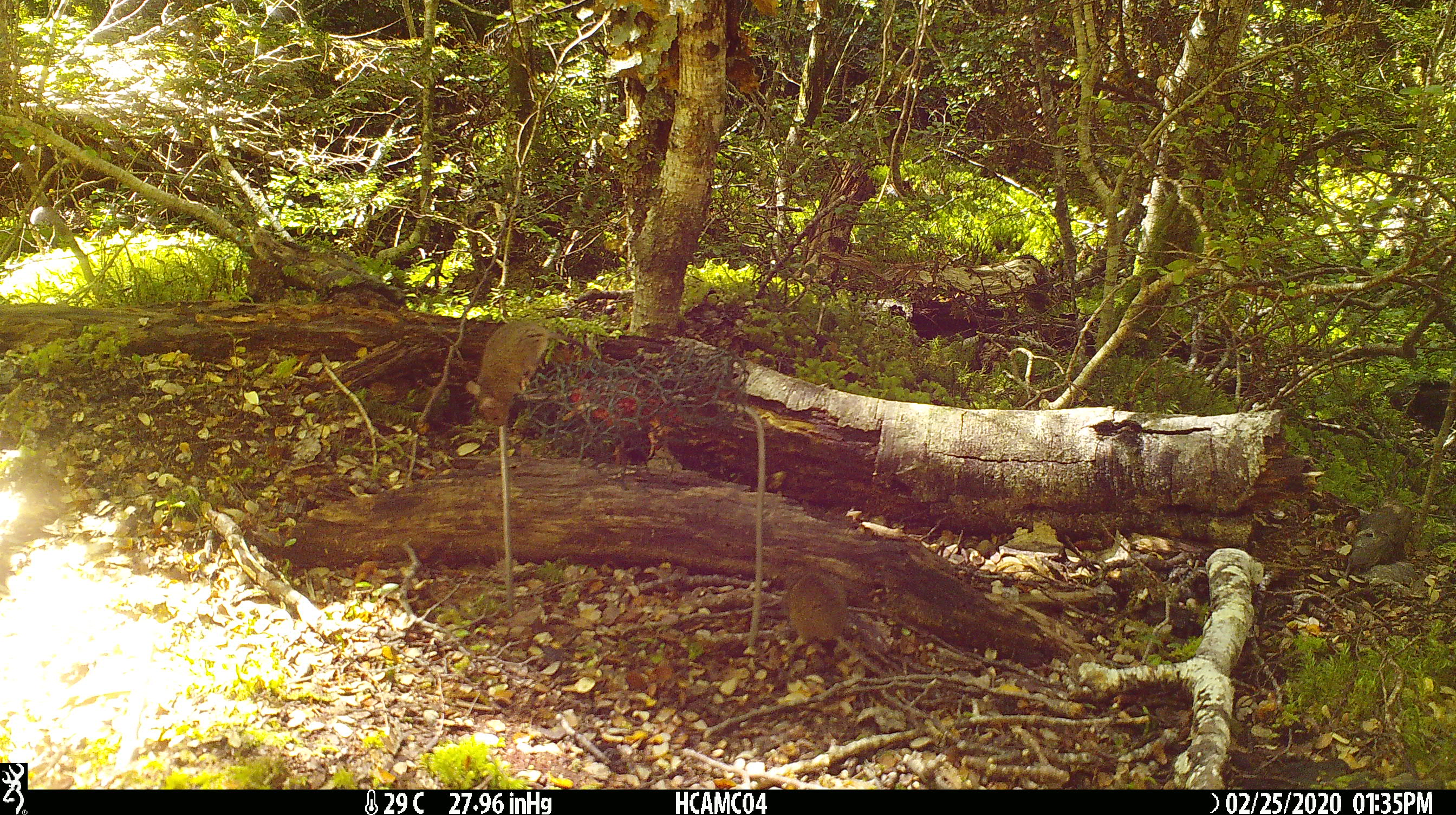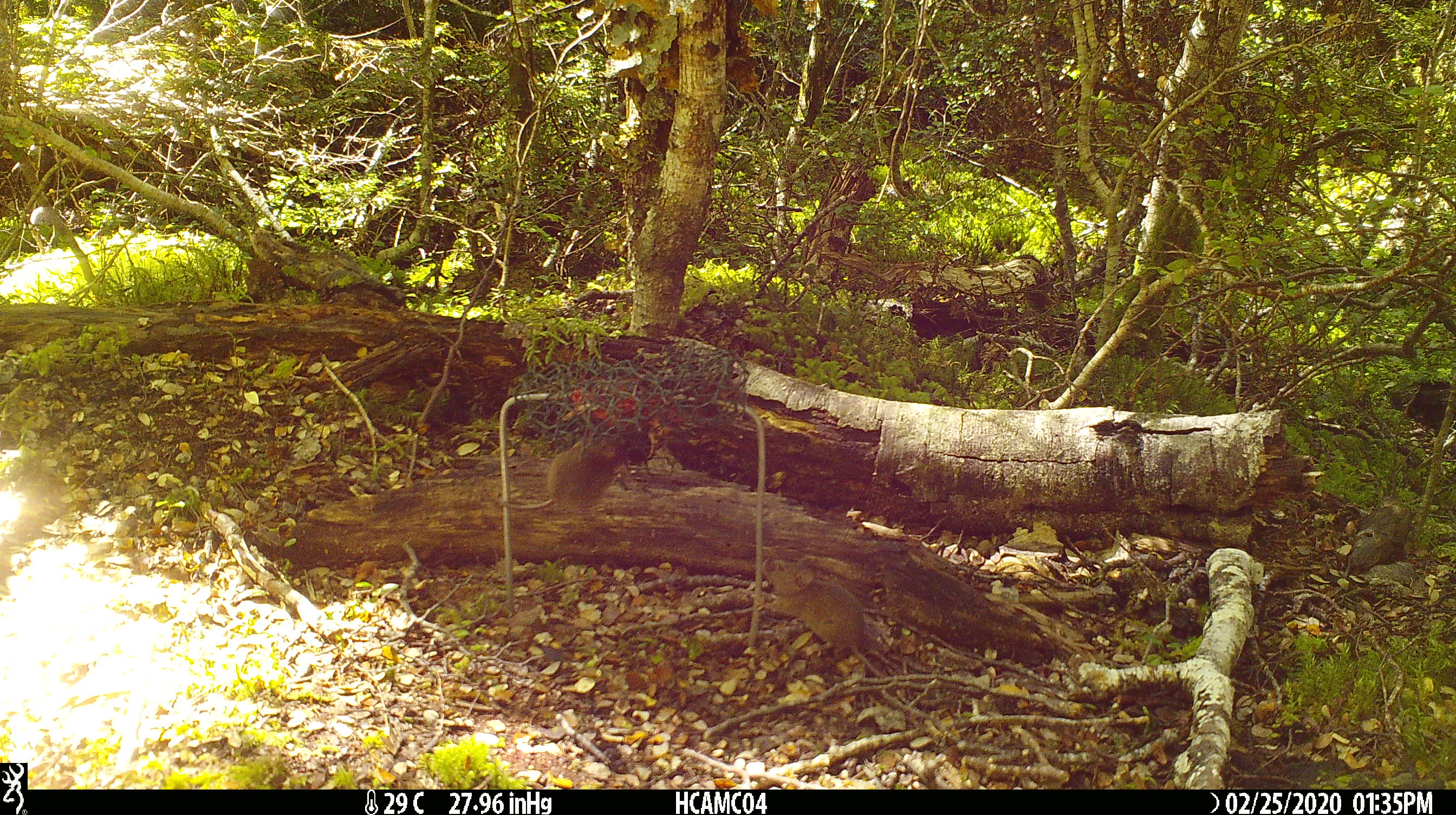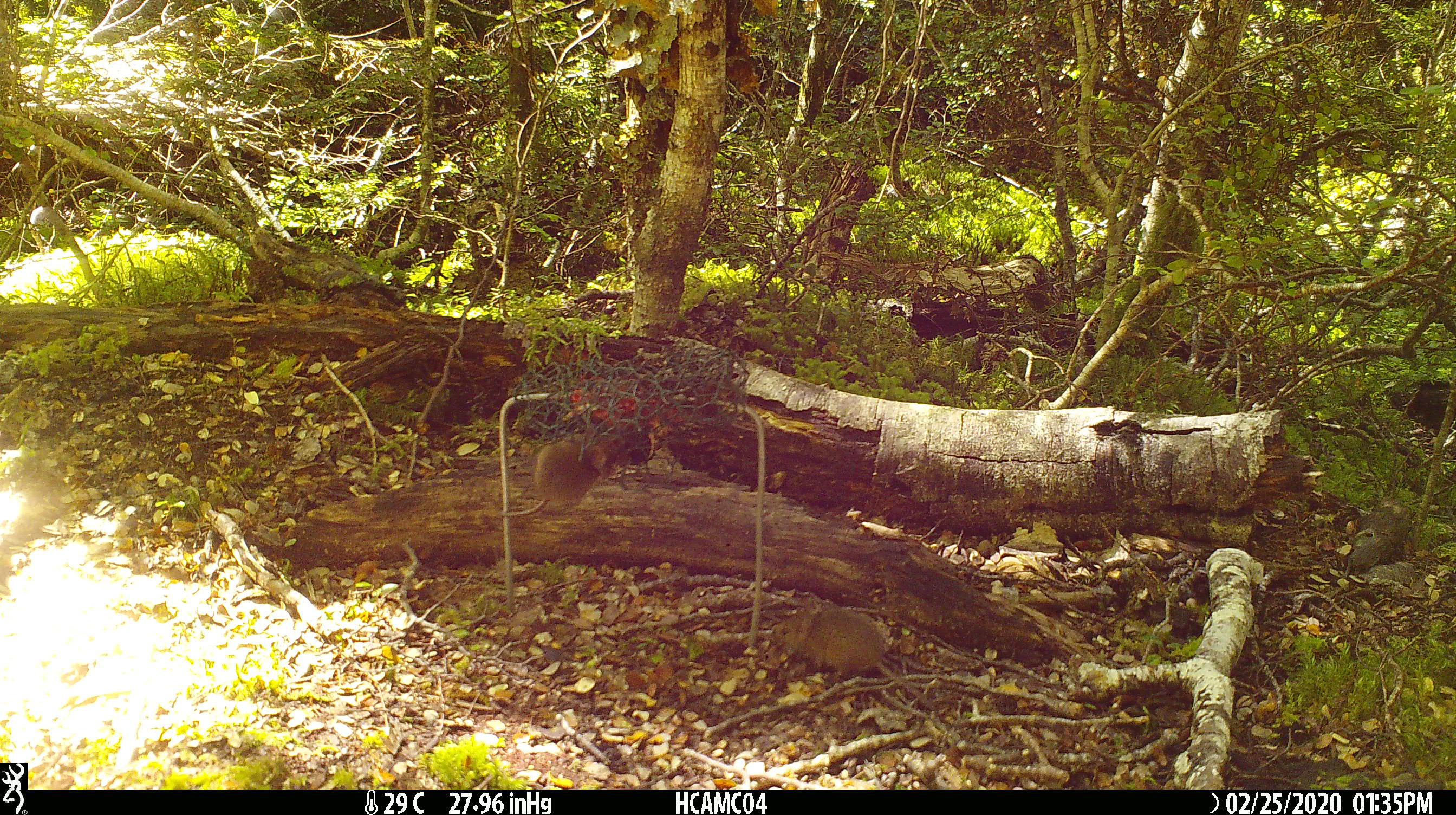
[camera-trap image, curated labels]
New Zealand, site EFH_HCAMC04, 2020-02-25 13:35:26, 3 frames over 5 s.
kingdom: Animalia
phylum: Chordata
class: Mammalia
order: Rodentia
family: Muridae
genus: Mus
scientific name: Mus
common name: mouse